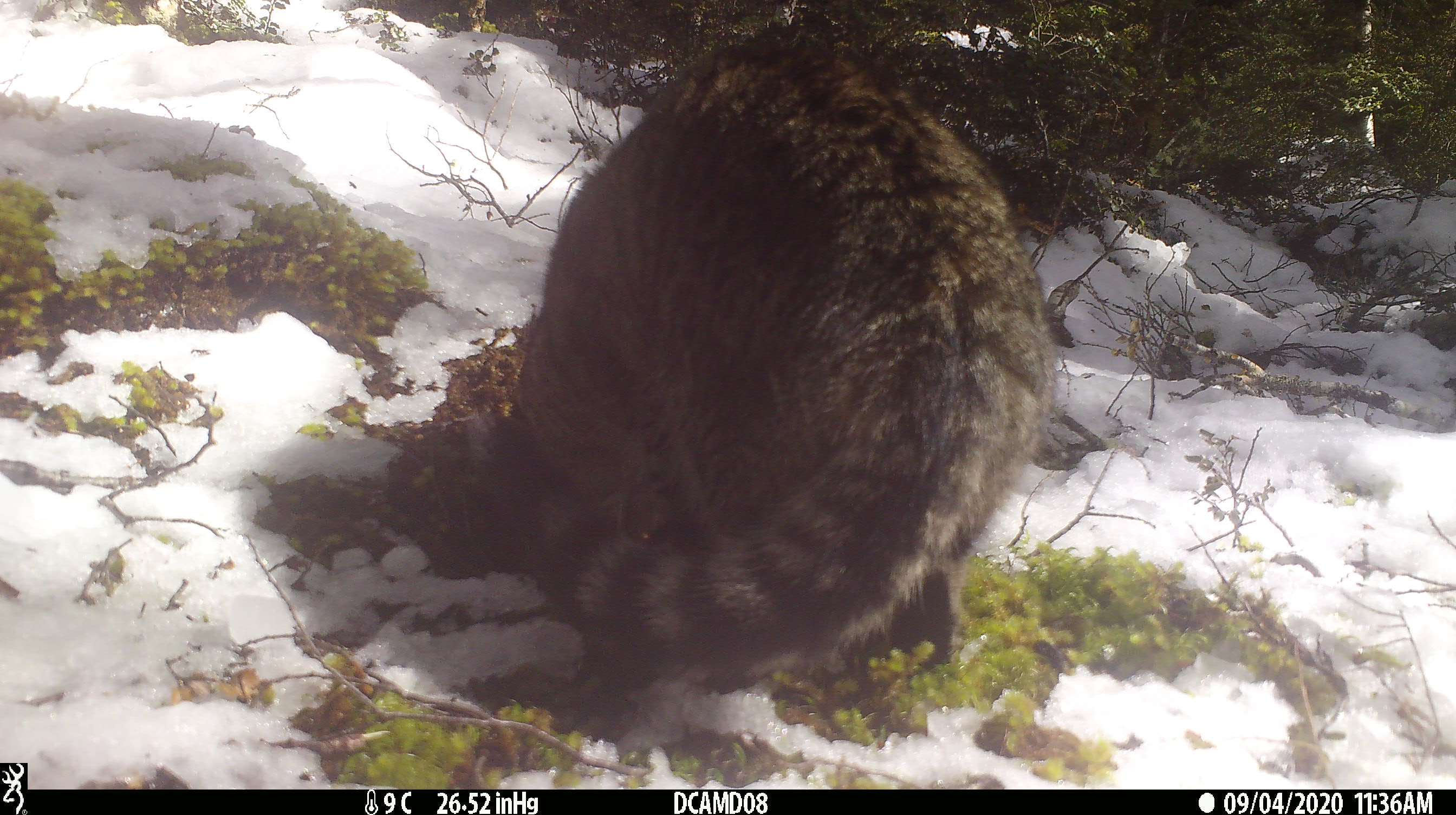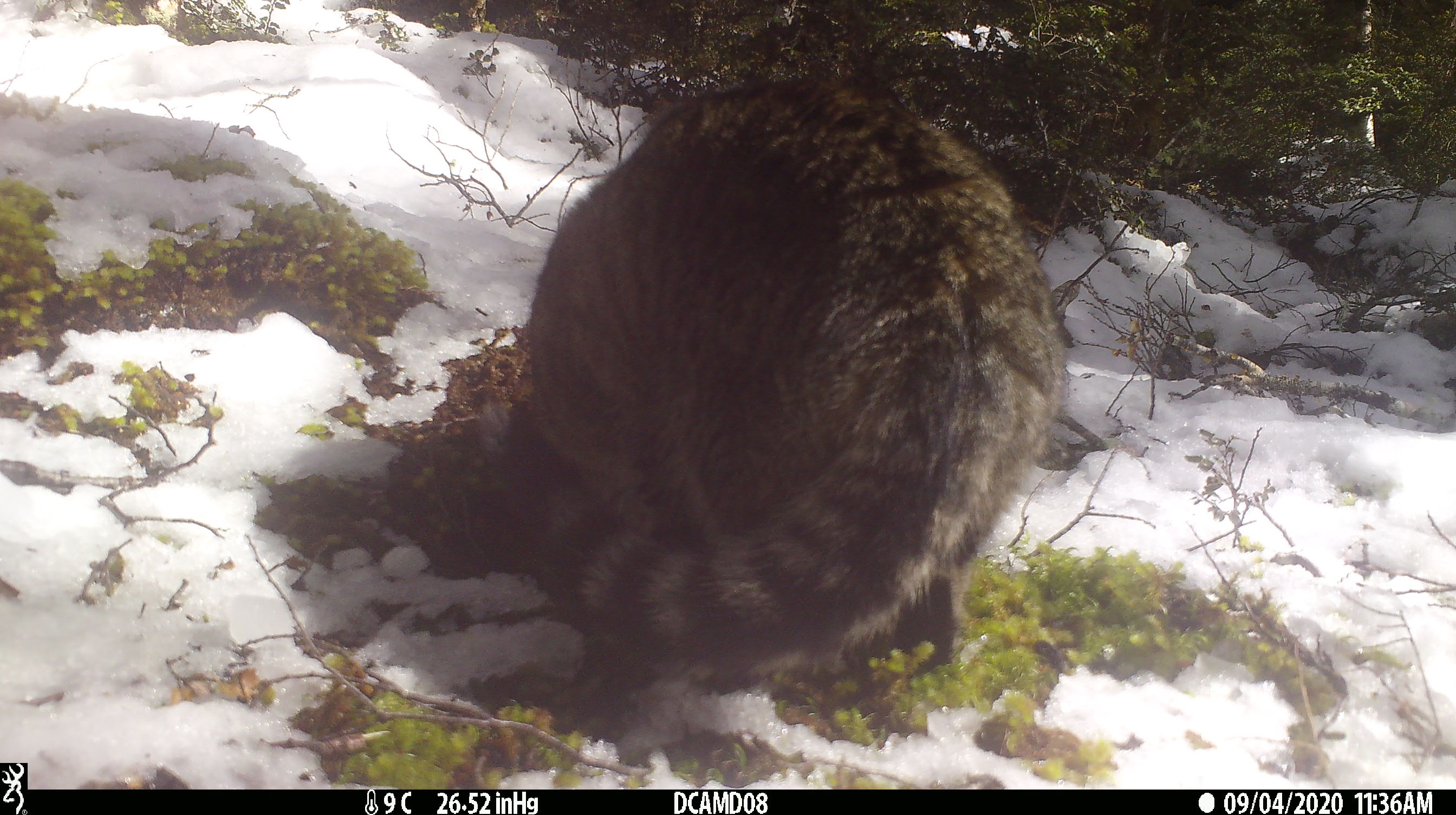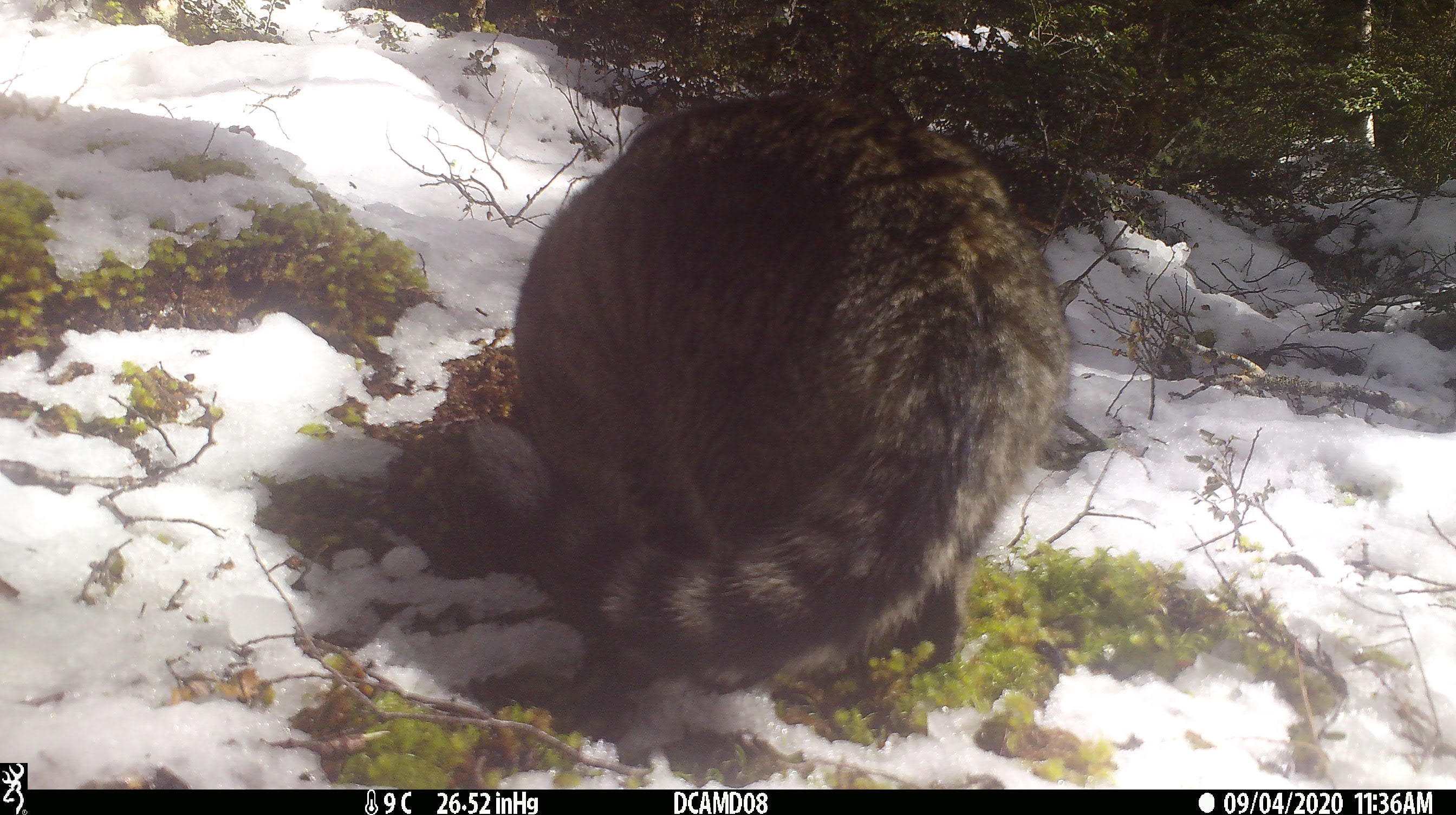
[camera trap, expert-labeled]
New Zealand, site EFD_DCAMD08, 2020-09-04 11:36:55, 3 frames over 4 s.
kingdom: Animalia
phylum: Chordata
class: Mammalia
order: Carnivora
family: Felidae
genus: Felis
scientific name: Felis catus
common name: domestic cat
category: cat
Cat (domestic cat) (Felis catus).